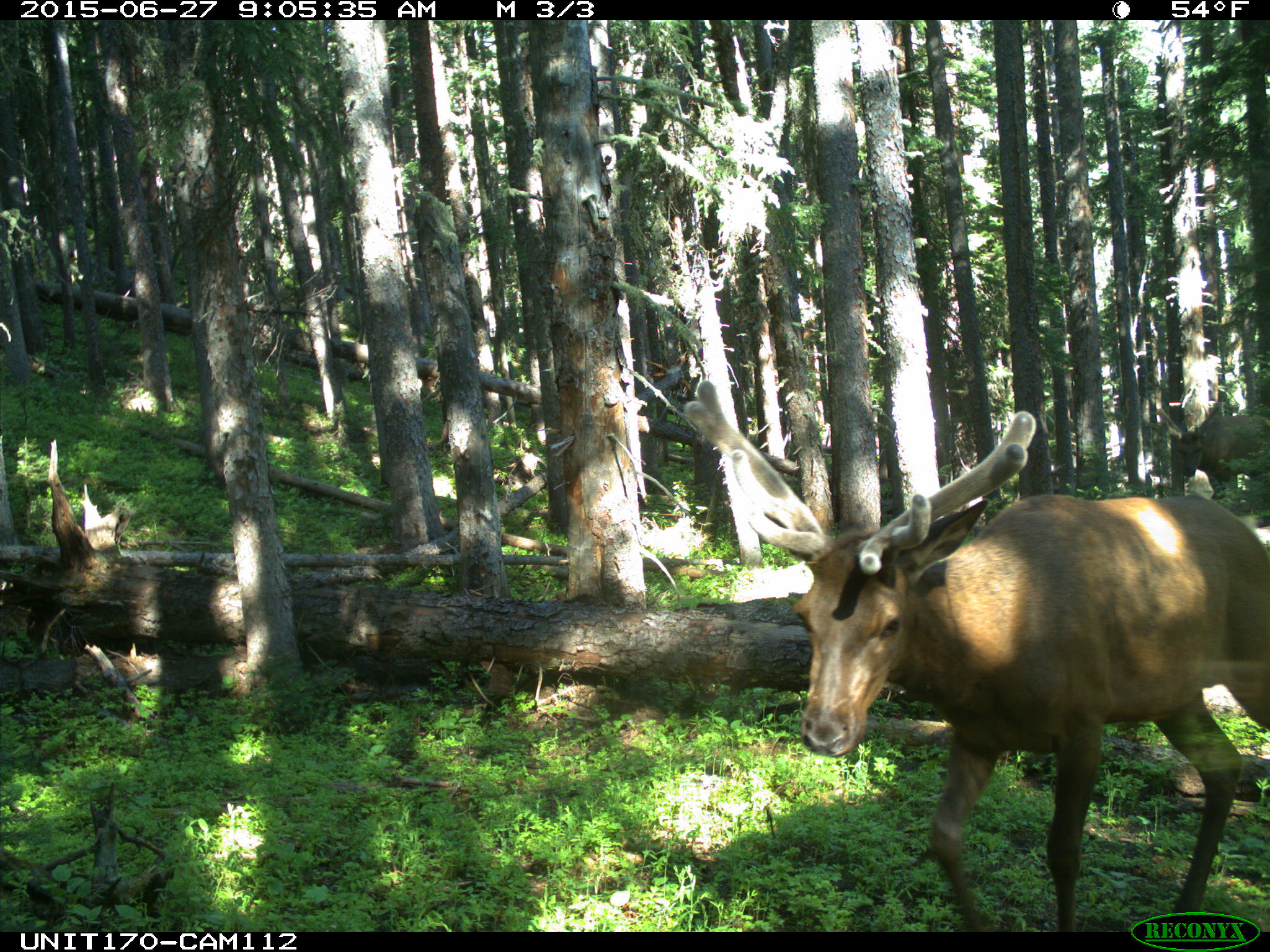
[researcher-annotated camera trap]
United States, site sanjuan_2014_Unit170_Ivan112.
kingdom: Animalia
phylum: Chordata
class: Mammalia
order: Artiodactyla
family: Cervidae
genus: Cervus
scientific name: Cervus elaphus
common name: red deer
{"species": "Cervus elaphus (red deer)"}